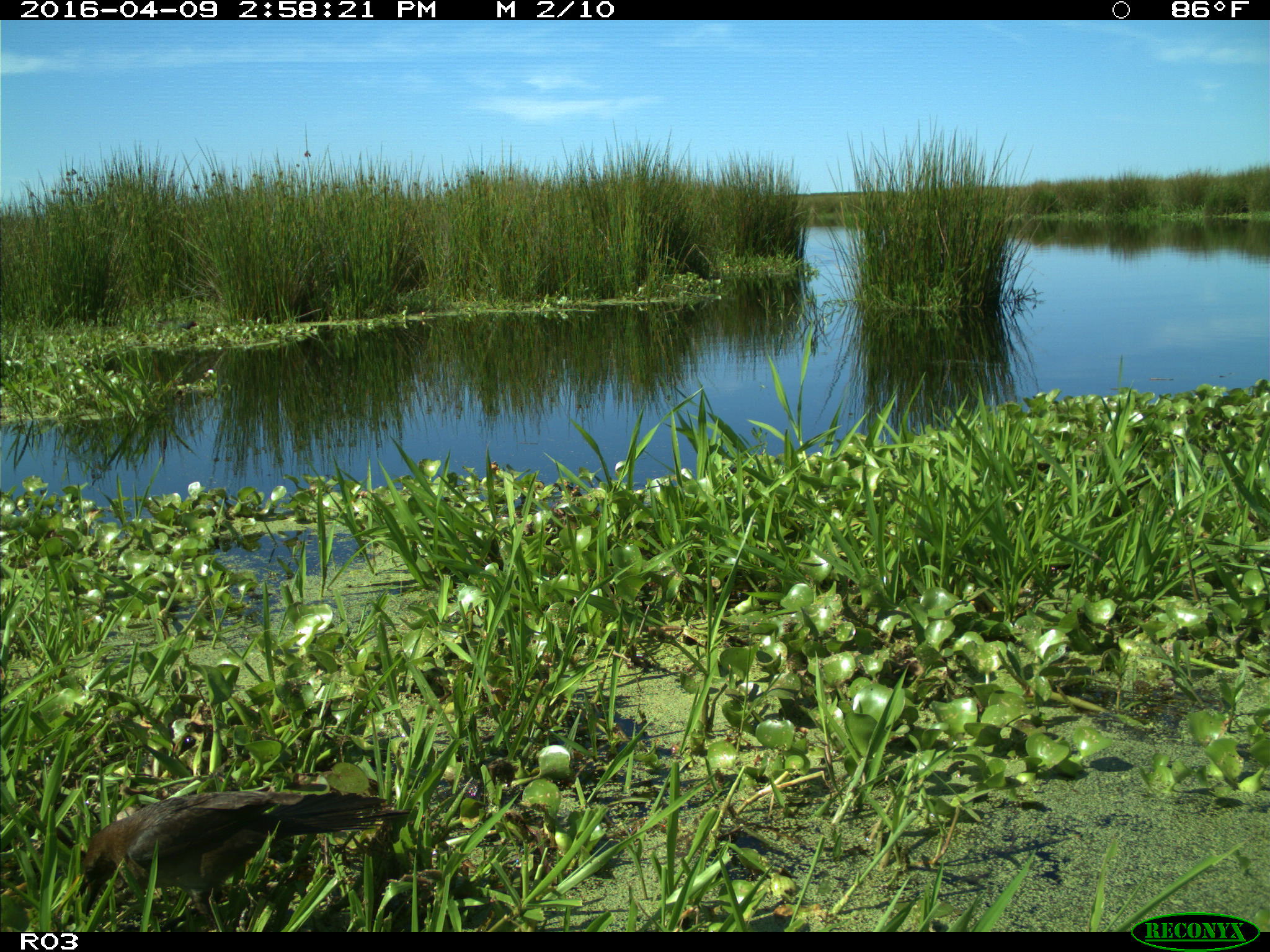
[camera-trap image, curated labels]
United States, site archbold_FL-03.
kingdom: Animalia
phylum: Chordata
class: Aves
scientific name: Aves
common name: birds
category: unidentified bird